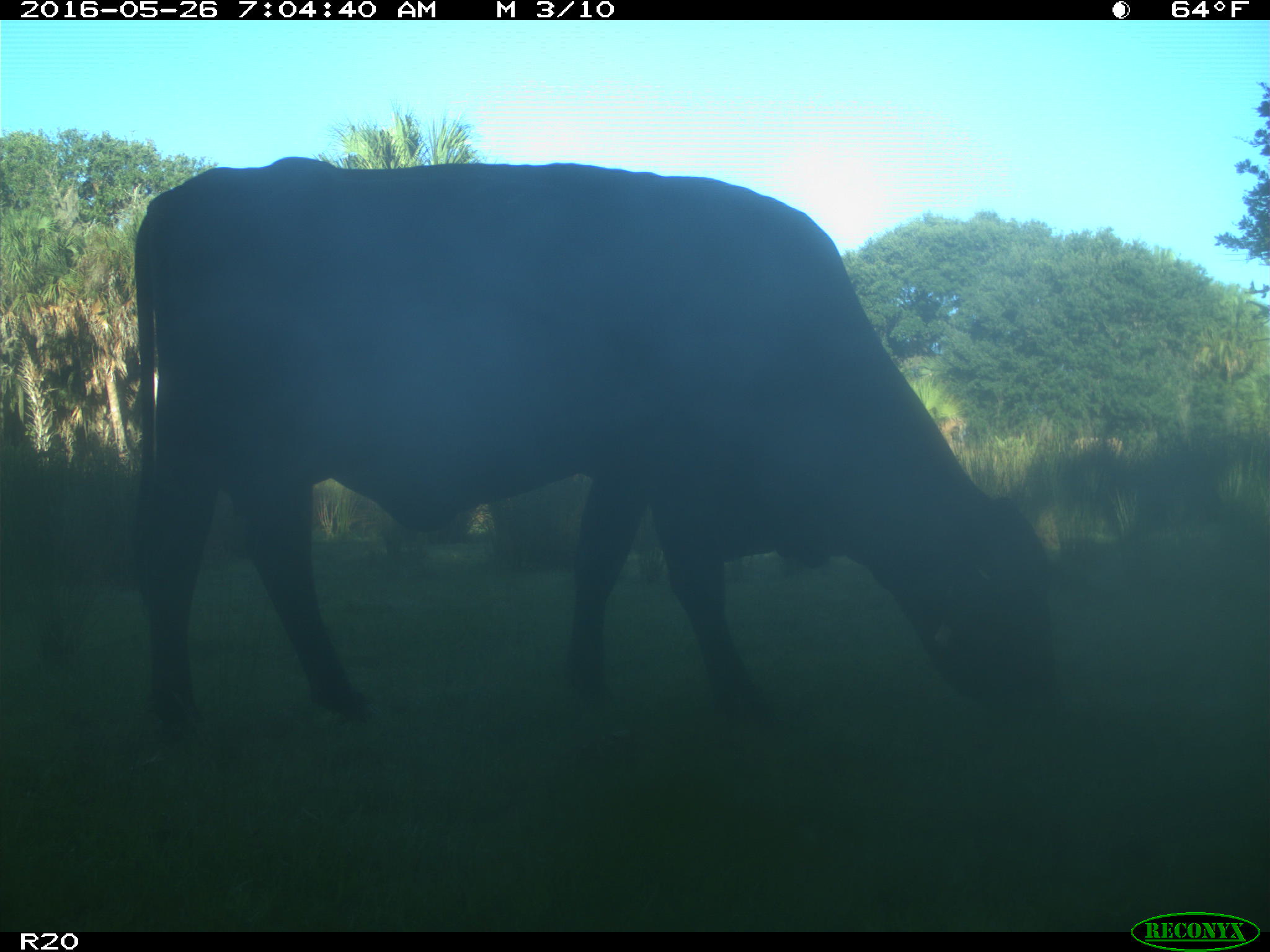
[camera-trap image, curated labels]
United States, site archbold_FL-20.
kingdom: Animalia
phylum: Chordata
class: Mammalia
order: Artiodactyla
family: Bovidae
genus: Bos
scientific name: Bos taurus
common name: domestic cow